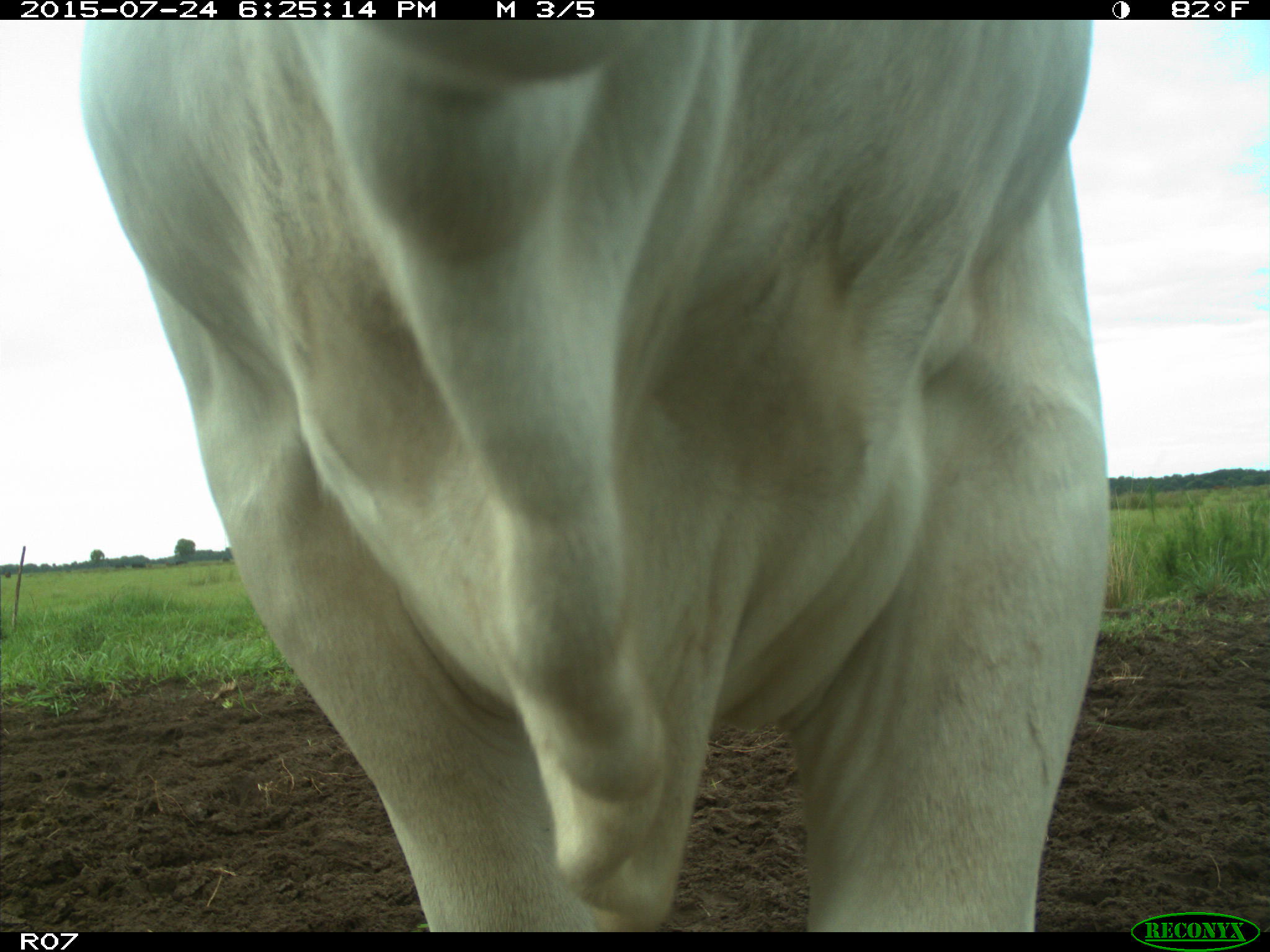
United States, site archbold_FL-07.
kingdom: Animalia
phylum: Chordata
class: Mammalia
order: Artiodactyla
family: Bovidae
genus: Bos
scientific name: Bos taurus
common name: domestic cow